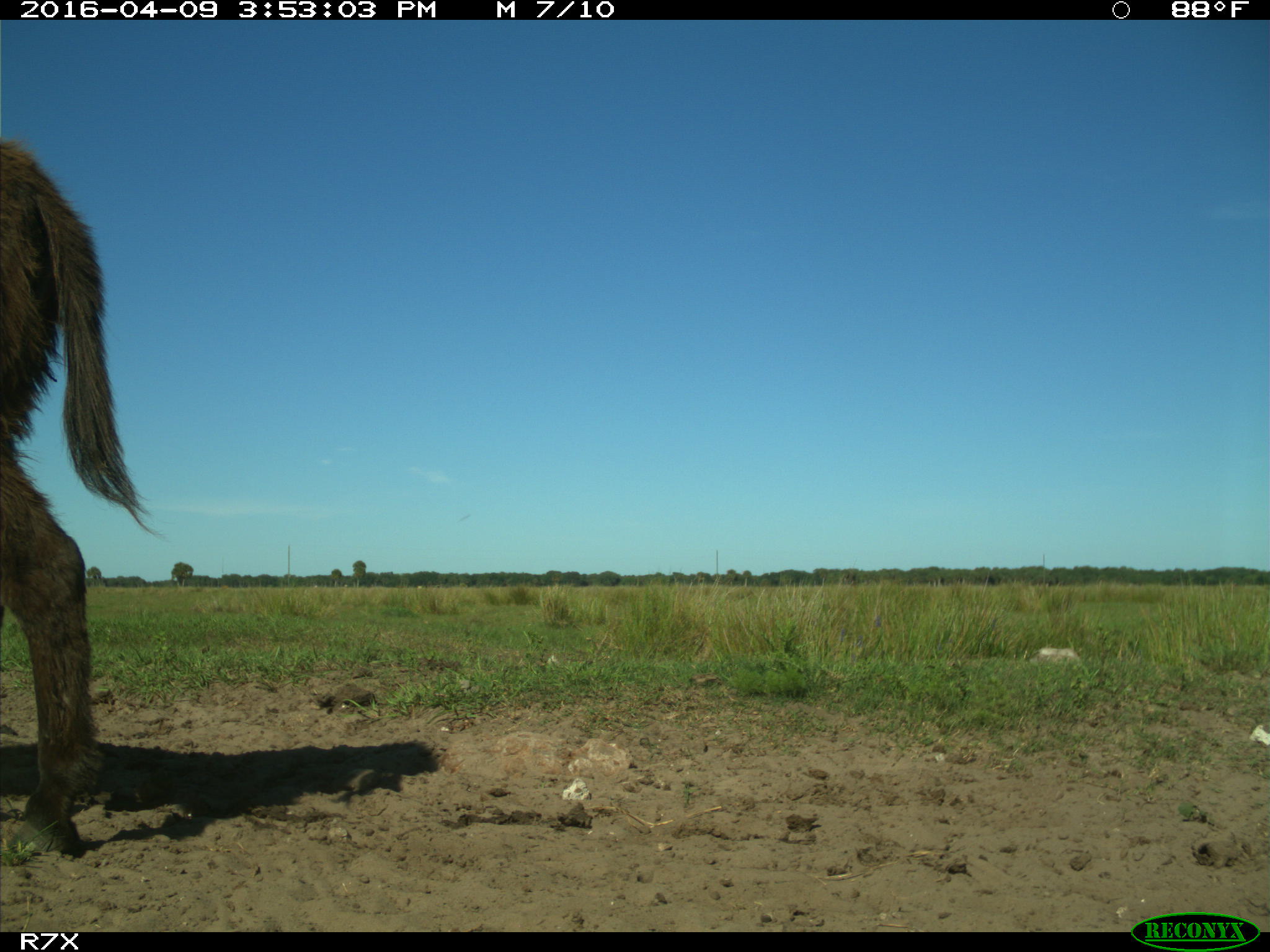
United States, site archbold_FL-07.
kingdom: Animalia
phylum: Chordata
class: Mammalia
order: Artiodactyla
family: Bovidae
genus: Bos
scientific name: Bos taurus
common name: domestic cow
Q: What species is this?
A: Bos taurus (domestic cow).